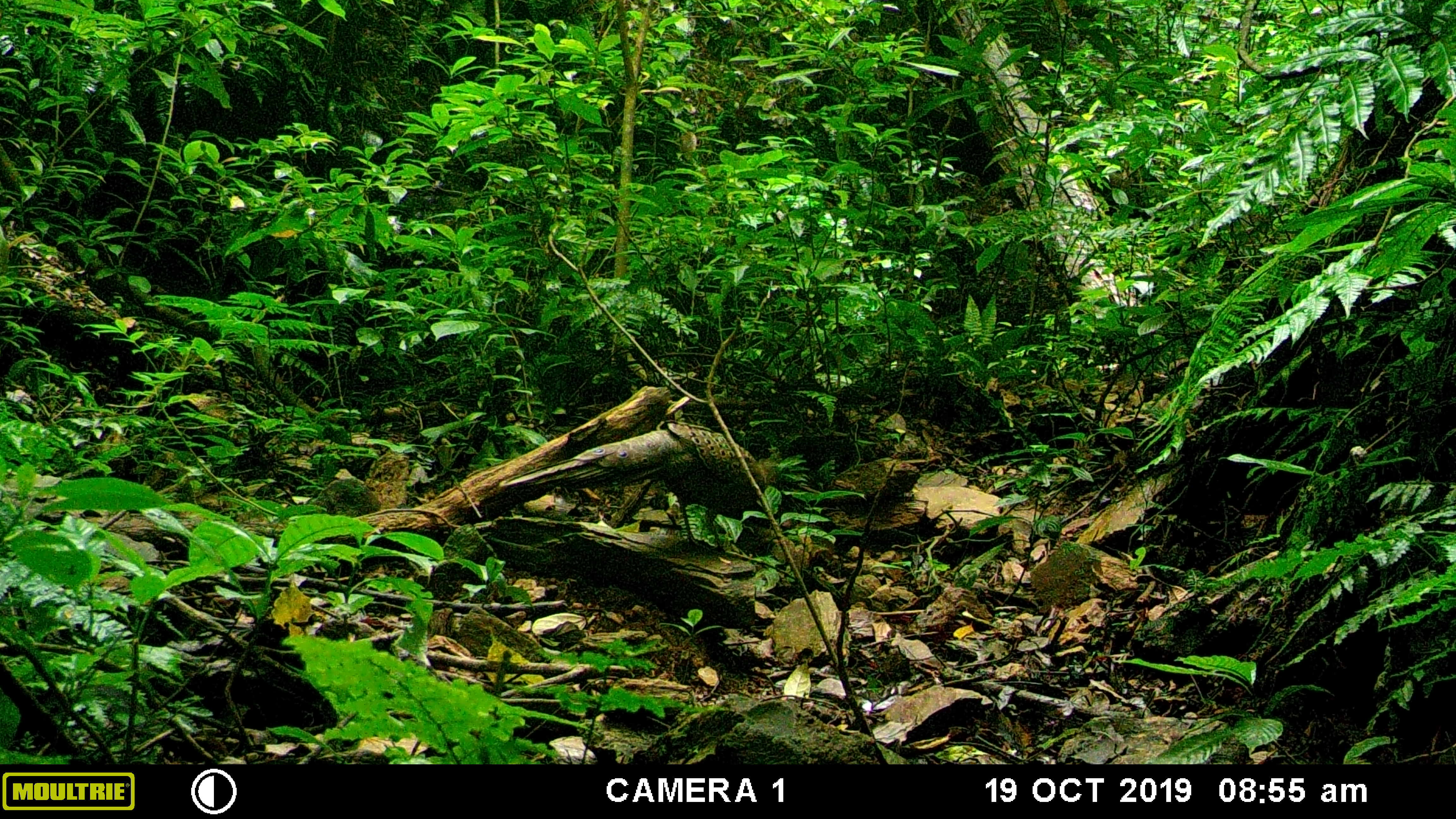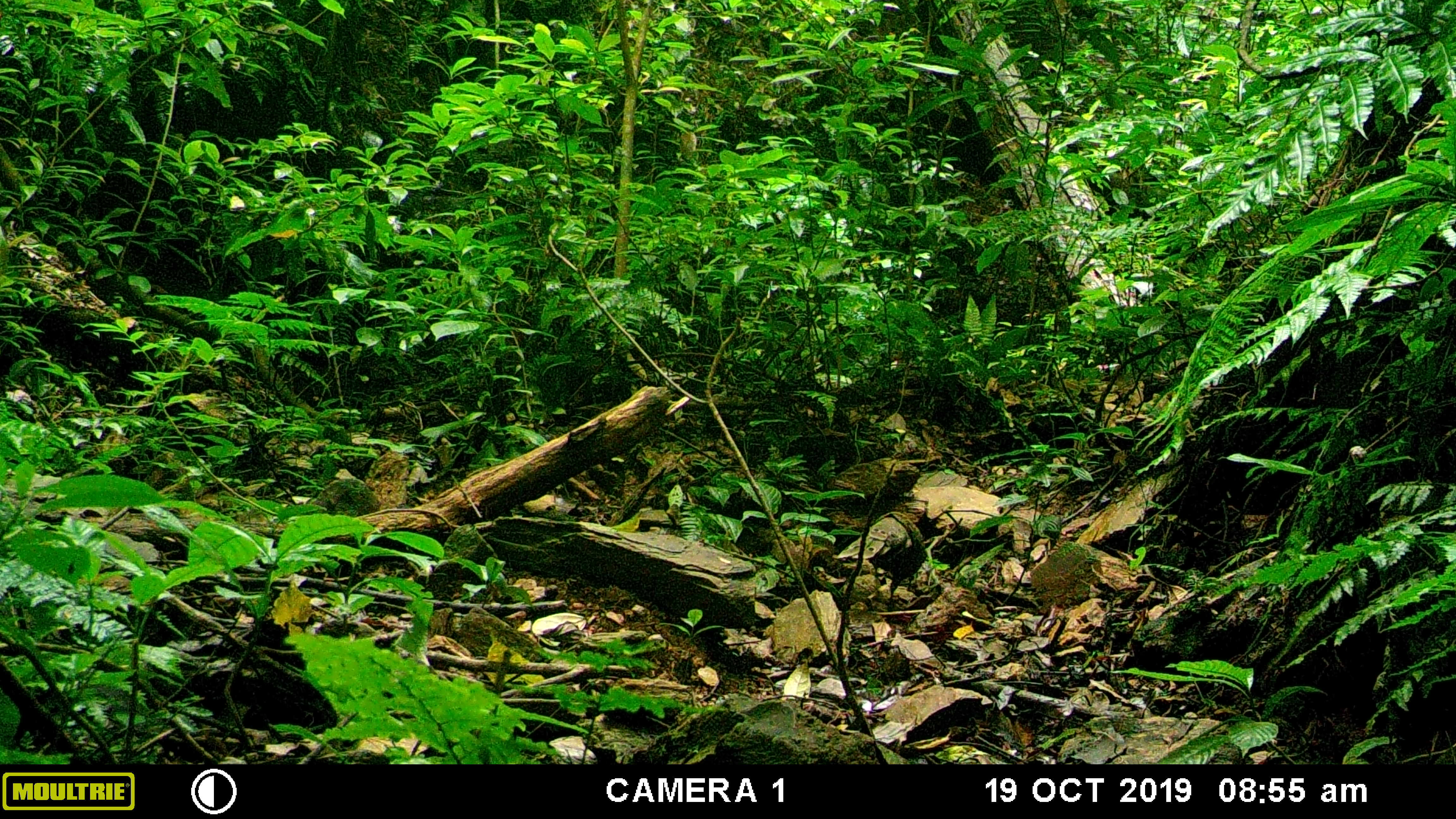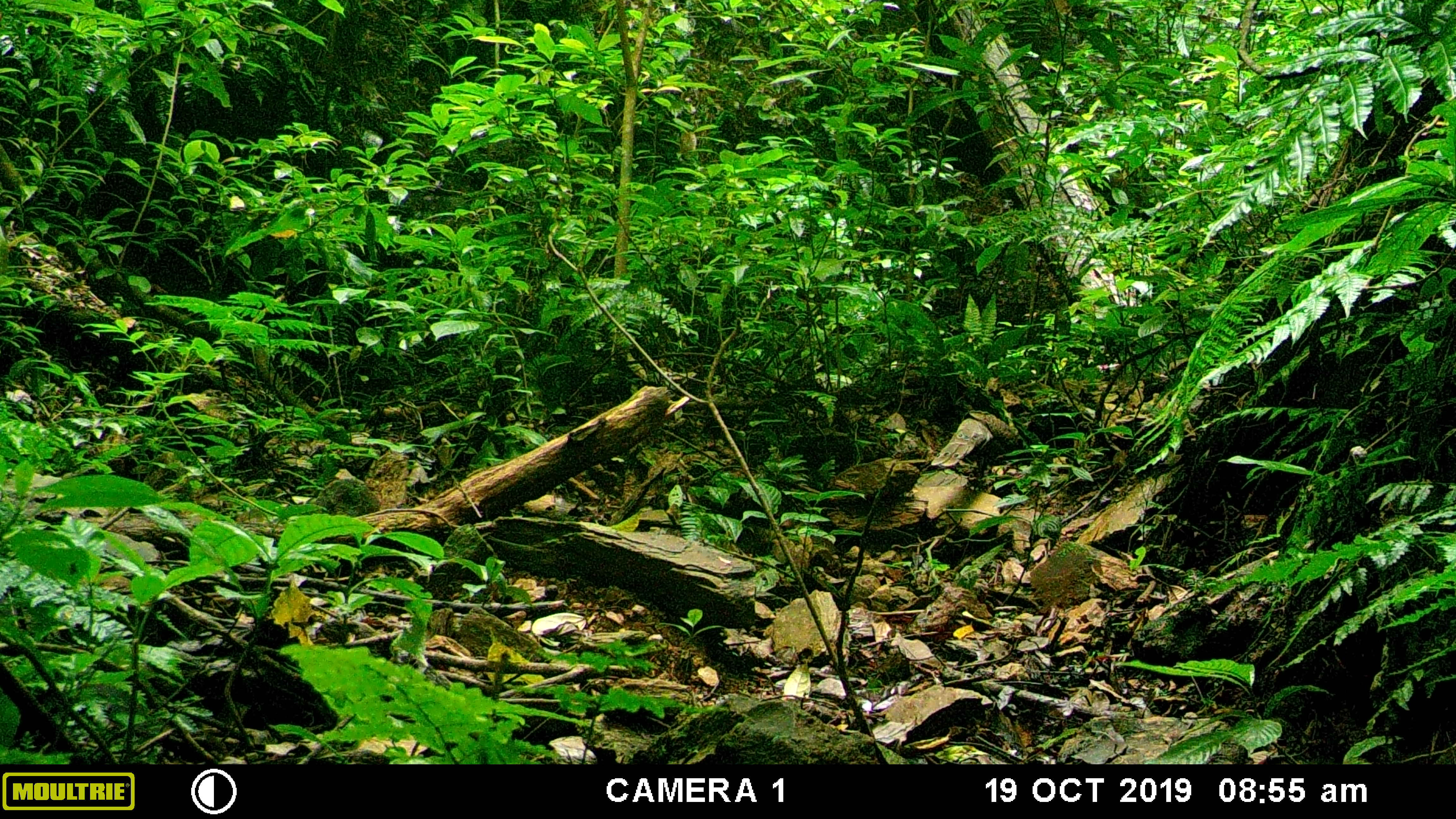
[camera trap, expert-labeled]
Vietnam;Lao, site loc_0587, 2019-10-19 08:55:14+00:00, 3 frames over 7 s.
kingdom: Animalia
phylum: Chordata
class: Aves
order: Galliformes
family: Phasianidae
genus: Polyplectron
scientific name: Polyplectron bicalcaratum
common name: gray peacock-pheasant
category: grey peacock pheasant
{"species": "grey peacock pheasant (gray peacock-pheasant) (Polyplectron bicalcaratum)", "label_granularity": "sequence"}